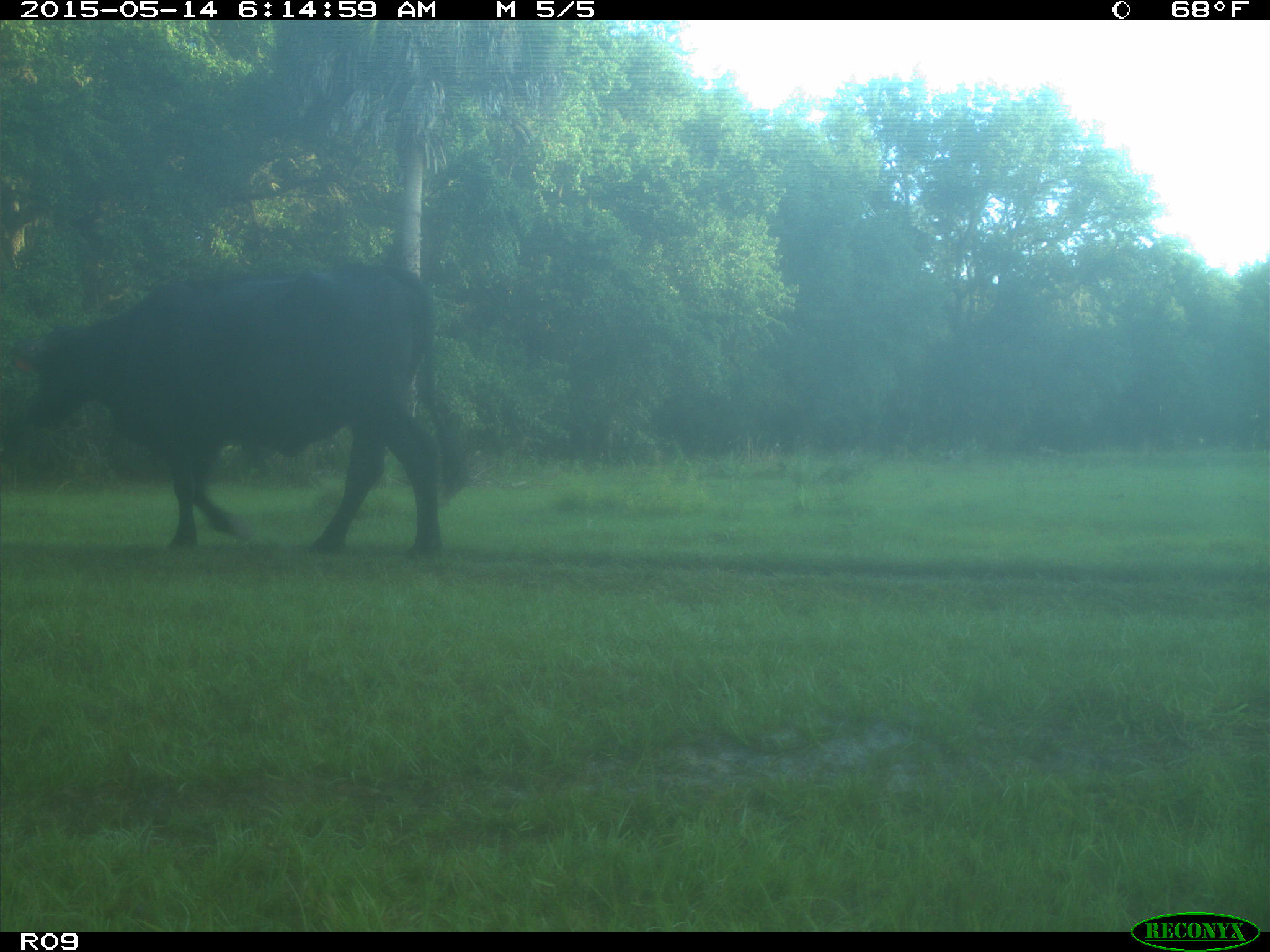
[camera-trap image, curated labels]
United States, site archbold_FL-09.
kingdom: Animalia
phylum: Chordata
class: Mammalia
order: Artiodactyla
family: Bovidae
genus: Bos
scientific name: Bos taurus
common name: domestic cow